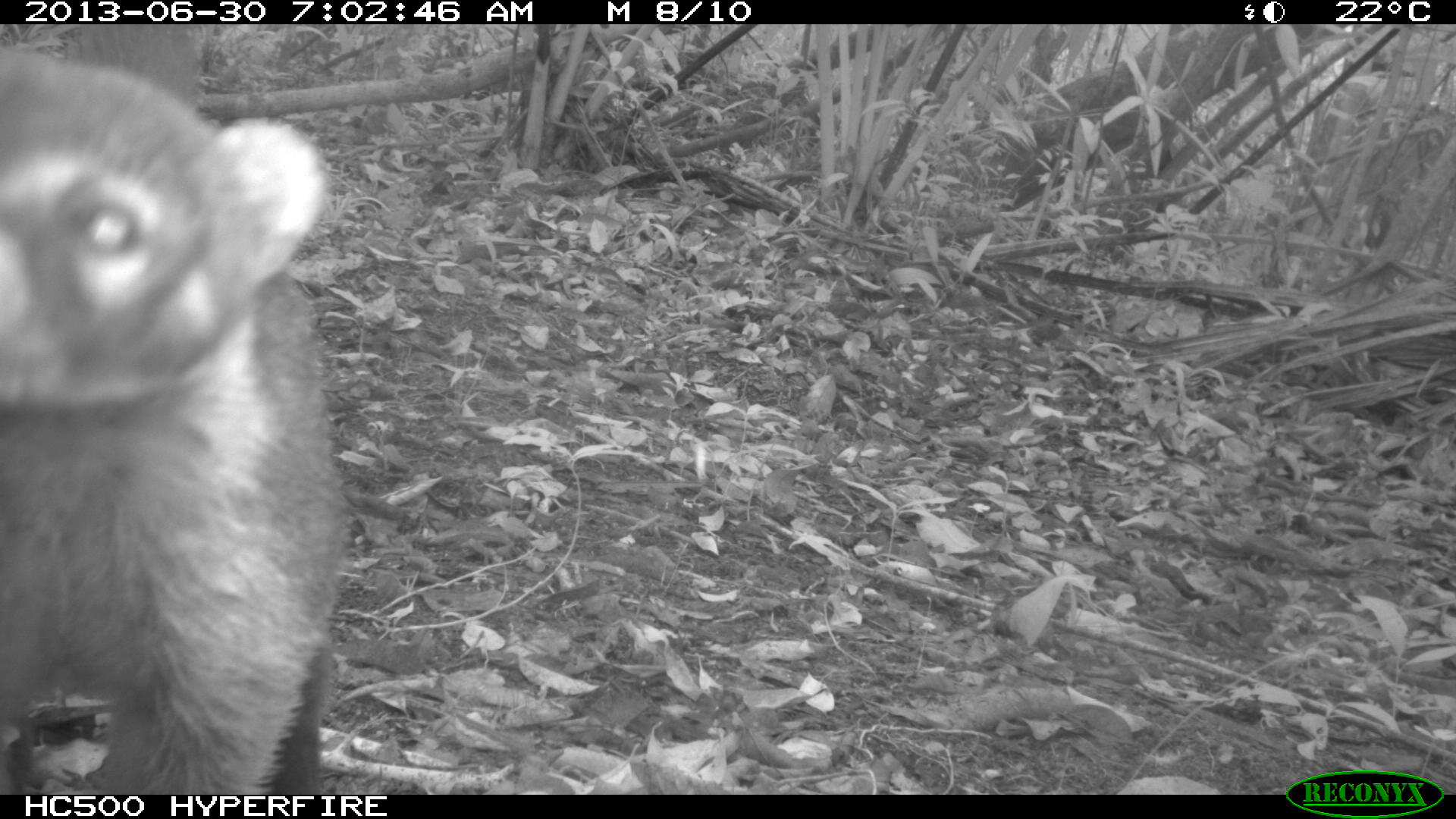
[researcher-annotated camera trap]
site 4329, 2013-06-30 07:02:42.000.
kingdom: Animalia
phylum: Chordata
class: Mammalia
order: Carnivora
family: Procyonidae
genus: Nasua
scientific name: Nasua narica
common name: white-nosed coati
Nasua narica (white-nosed coati), count 1.